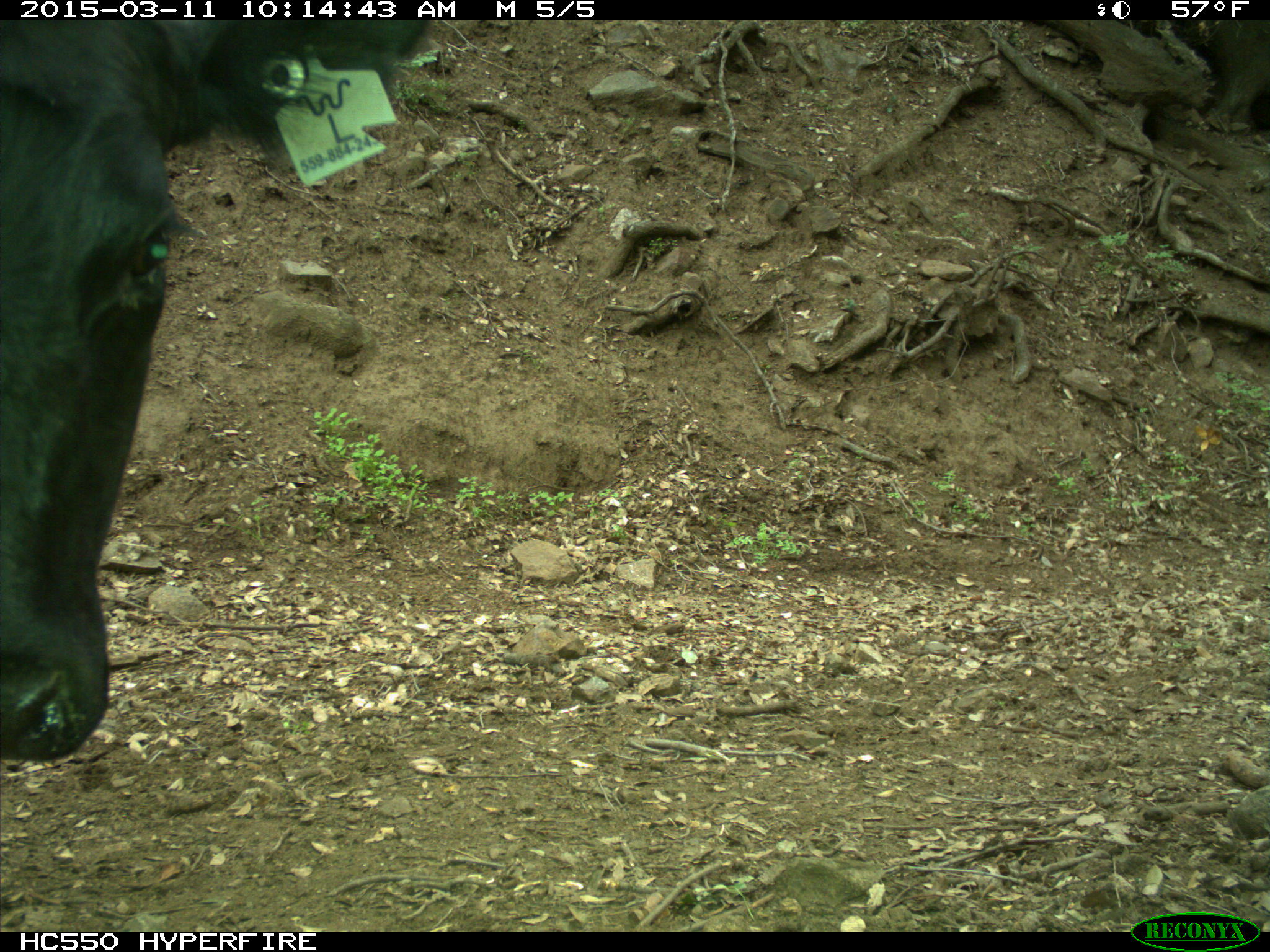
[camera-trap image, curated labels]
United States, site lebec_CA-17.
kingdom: Animalia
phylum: Chordata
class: Mammalia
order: Artiodactyla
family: Bovidae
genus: Bos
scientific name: Bos taurus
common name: domestic cow